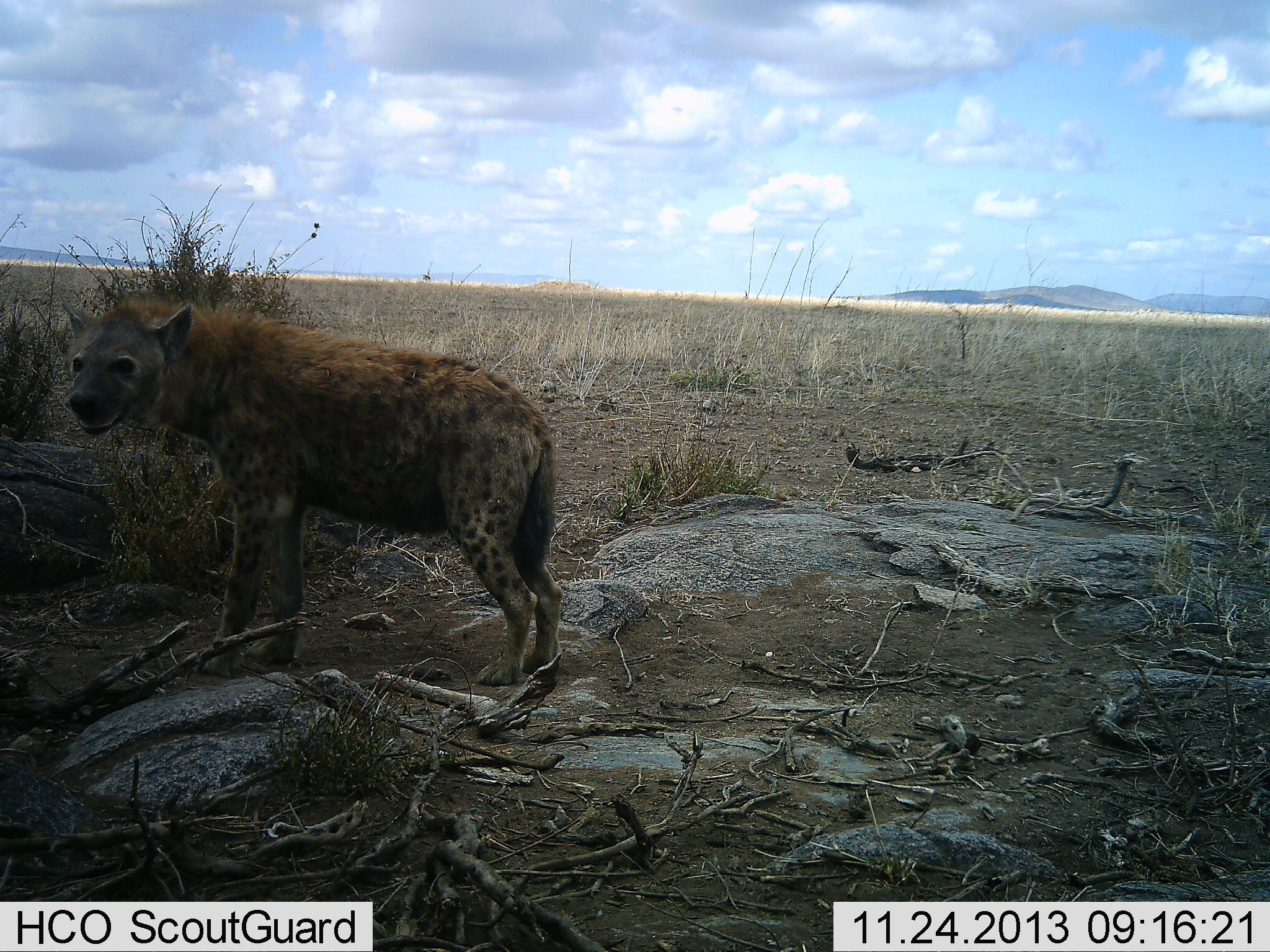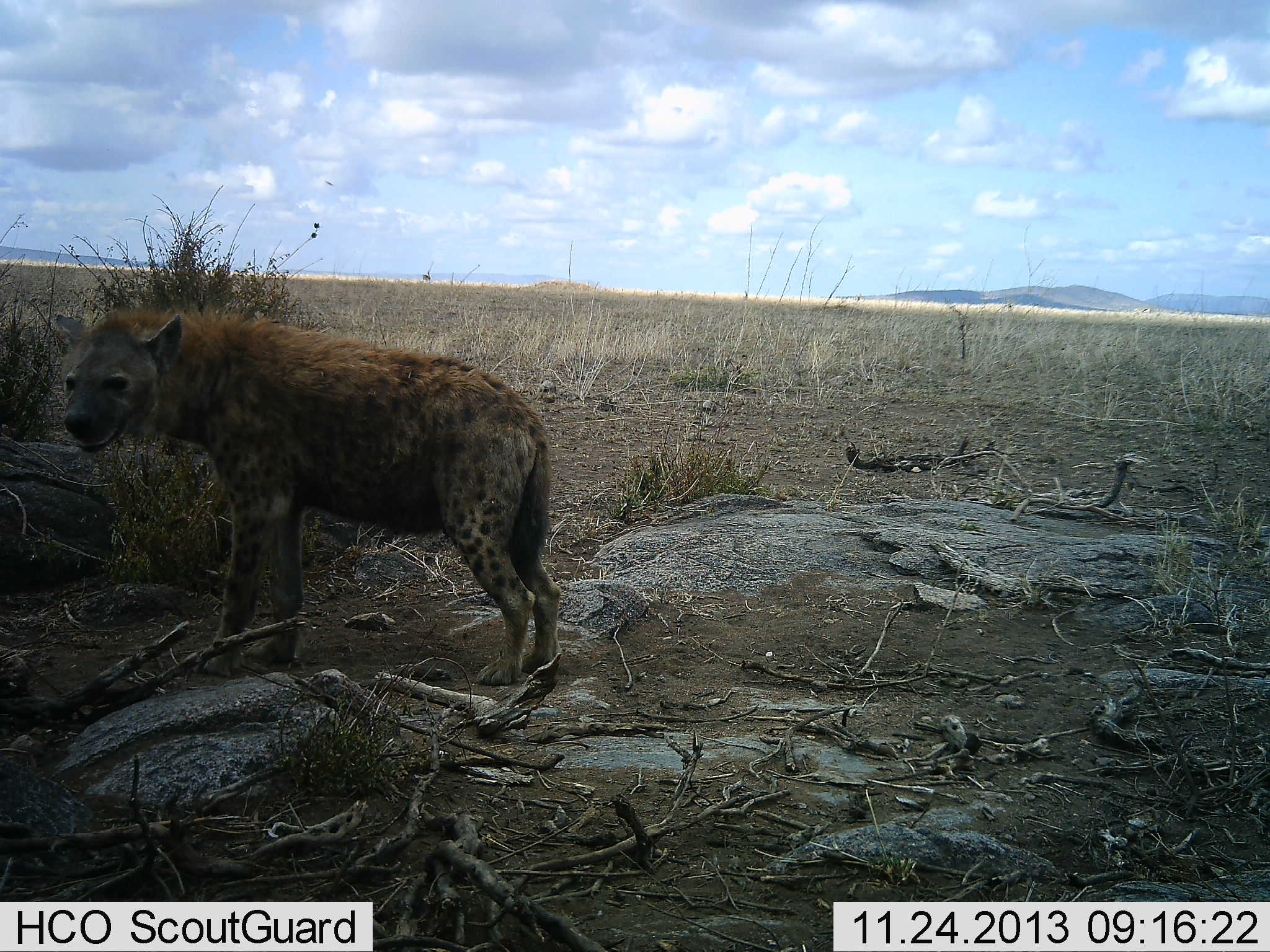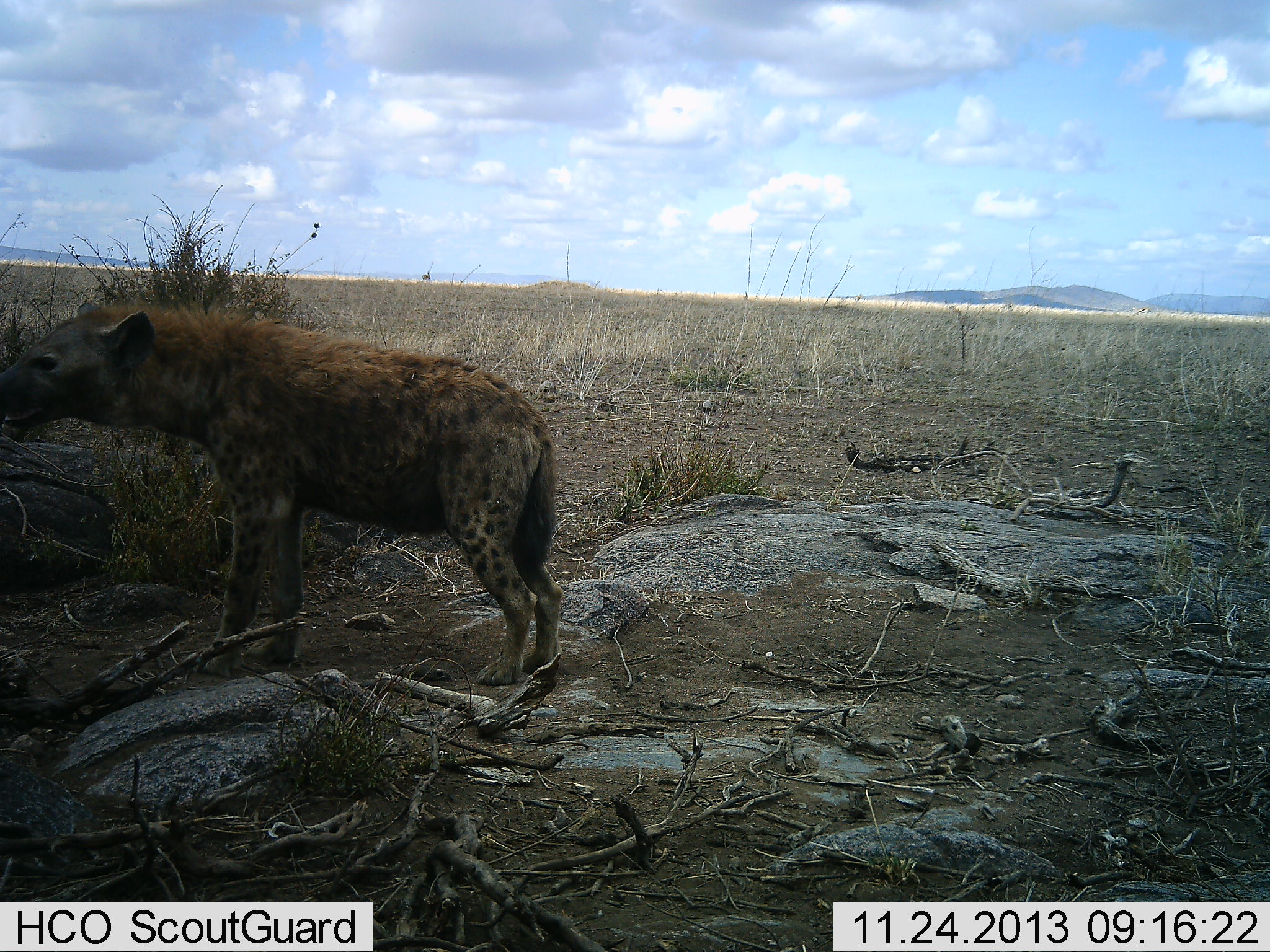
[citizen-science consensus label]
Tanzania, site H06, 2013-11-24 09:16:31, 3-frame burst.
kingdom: Animalia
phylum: Chordata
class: Mammalia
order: Carnivora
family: Hyaenidae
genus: Crocuta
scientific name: Crocuta crocuta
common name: spotted hyena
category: hyenaspotted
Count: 1.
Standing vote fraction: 100%.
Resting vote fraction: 10%.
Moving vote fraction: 0%.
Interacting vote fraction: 0%.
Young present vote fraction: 0%.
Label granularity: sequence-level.